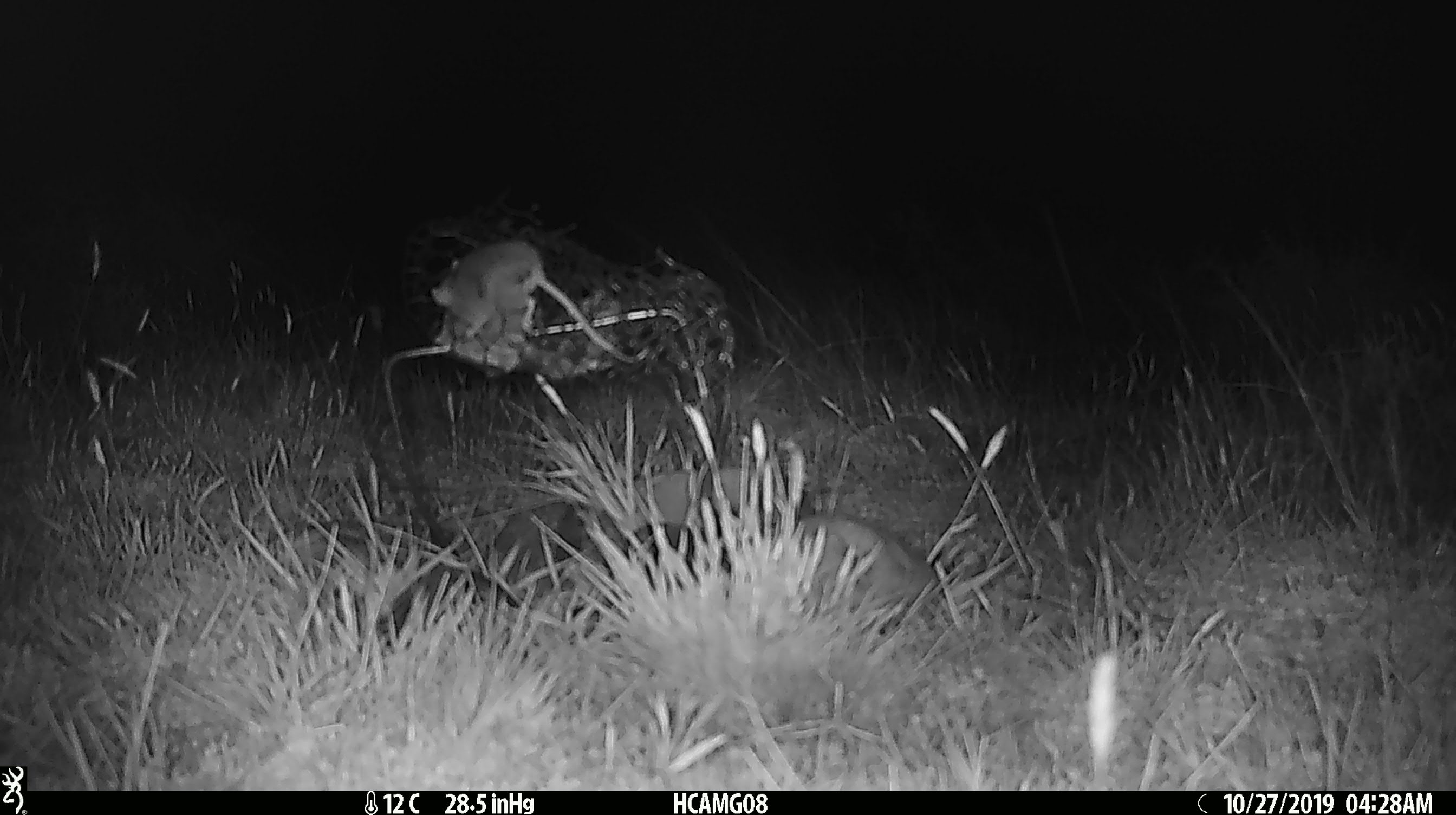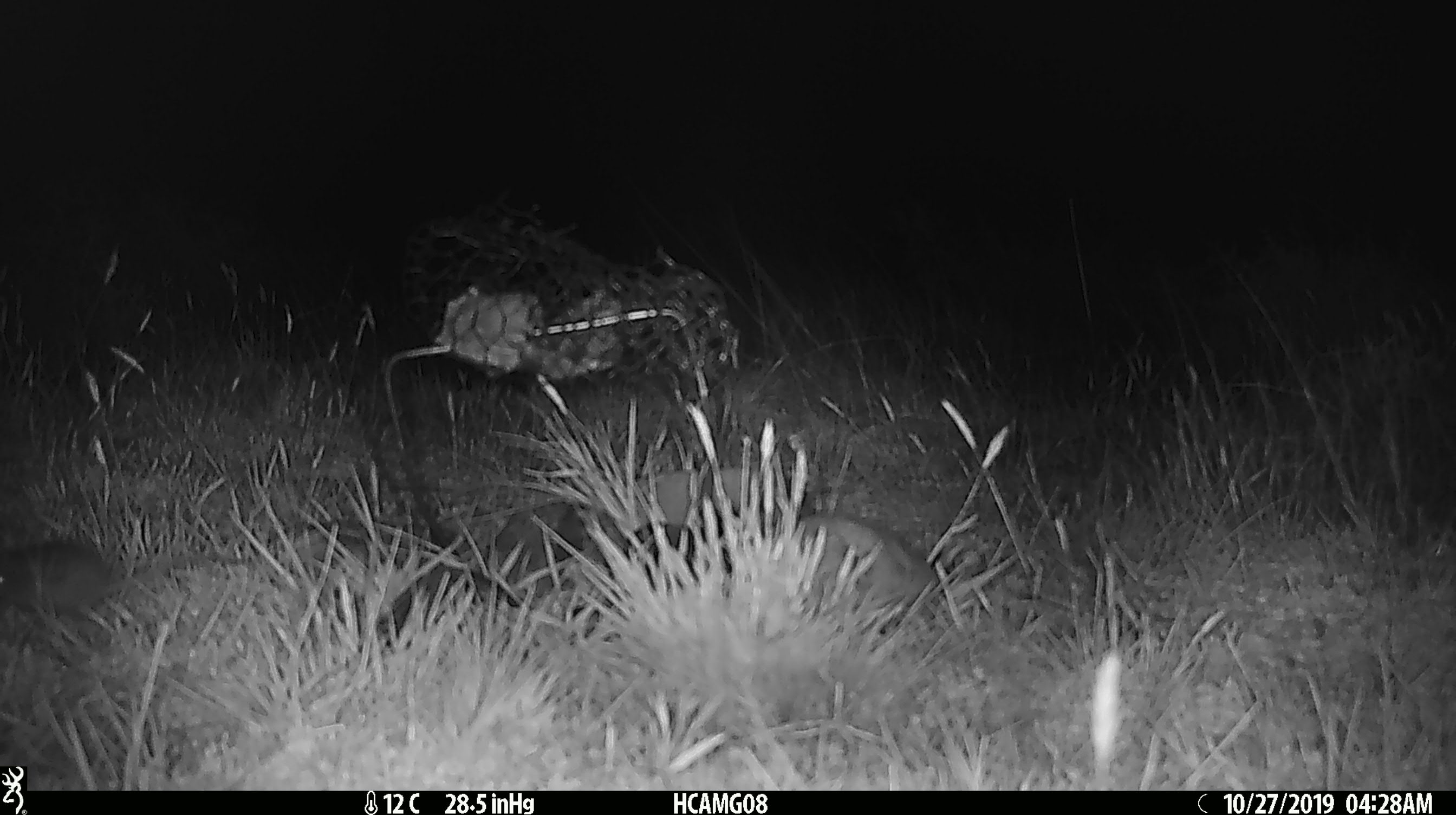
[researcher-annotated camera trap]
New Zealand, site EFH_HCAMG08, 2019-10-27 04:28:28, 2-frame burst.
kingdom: Animalia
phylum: Chordata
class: Mammalia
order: Rodentia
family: Muridae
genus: Mus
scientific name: Mus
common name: mouse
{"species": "mouse (Mus)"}